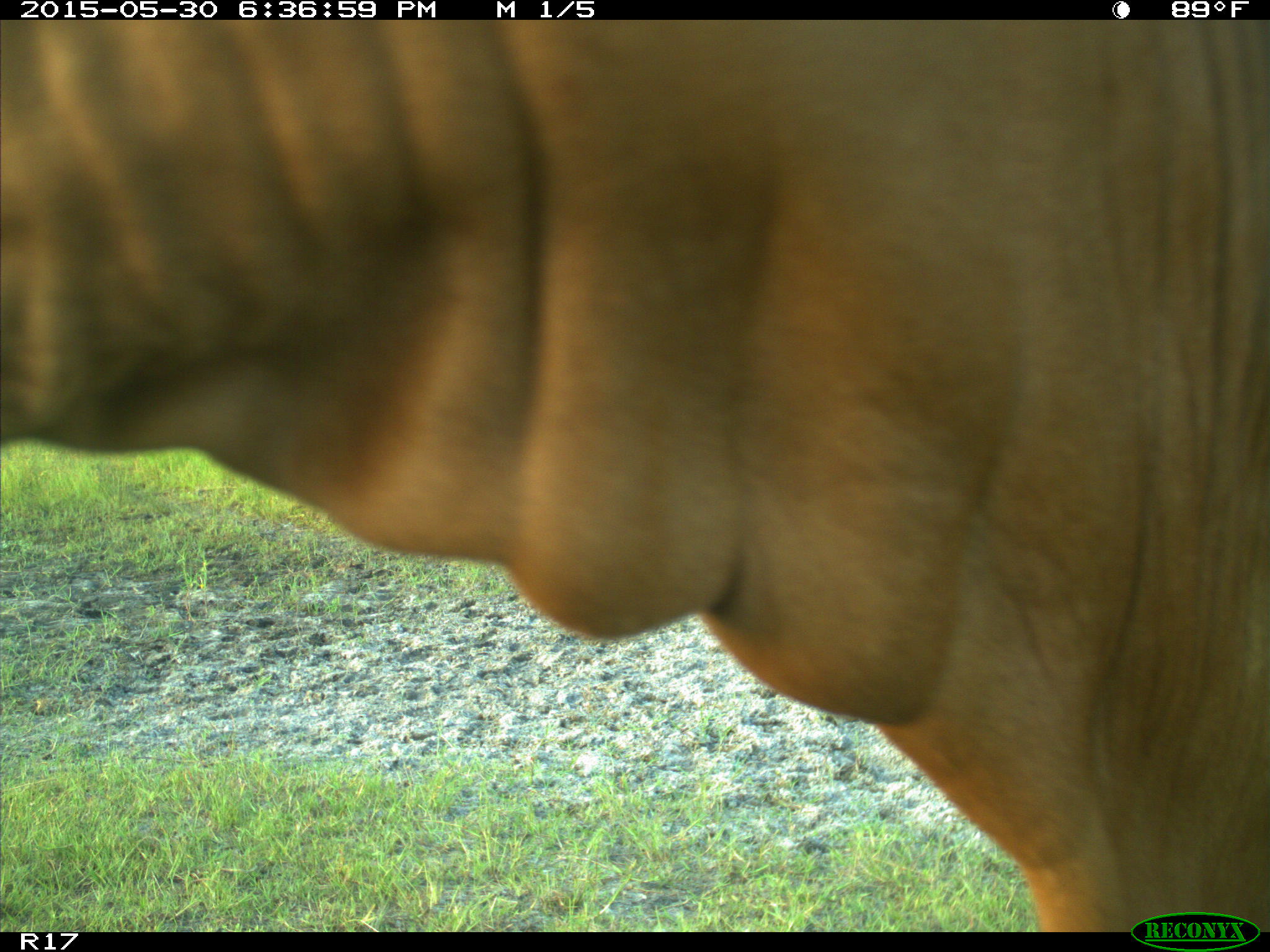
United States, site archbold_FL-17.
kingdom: Animalia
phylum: Chordata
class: Mammalia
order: Artiodactyla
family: Bovidae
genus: Bos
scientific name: Bos taurus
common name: domestic cow